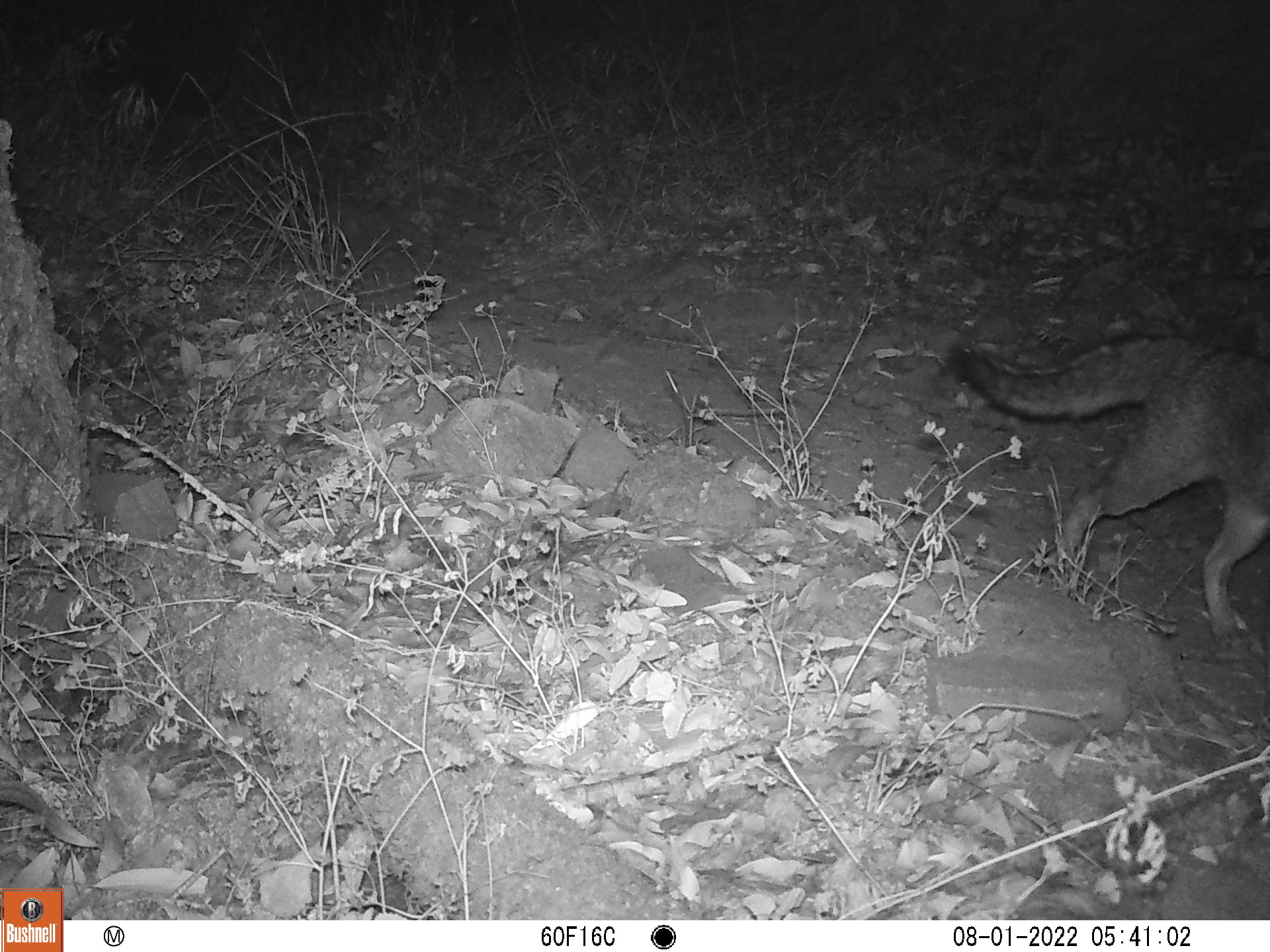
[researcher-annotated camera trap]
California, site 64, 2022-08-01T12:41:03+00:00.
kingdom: Animalia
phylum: Chordata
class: Mammalia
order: Carnivora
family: Canidae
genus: Urocyon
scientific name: Urocyon cinereoargenteus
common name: gray fox